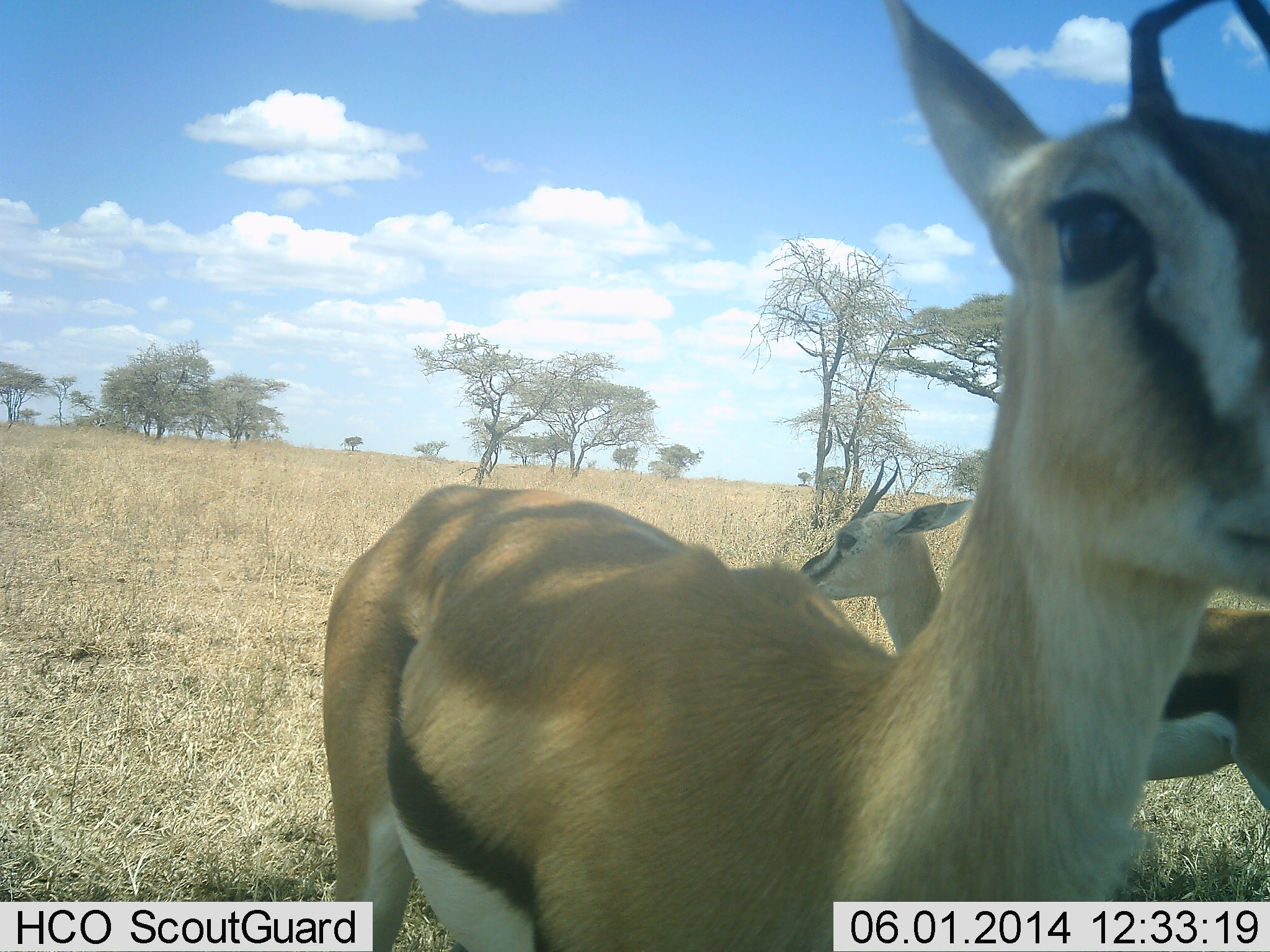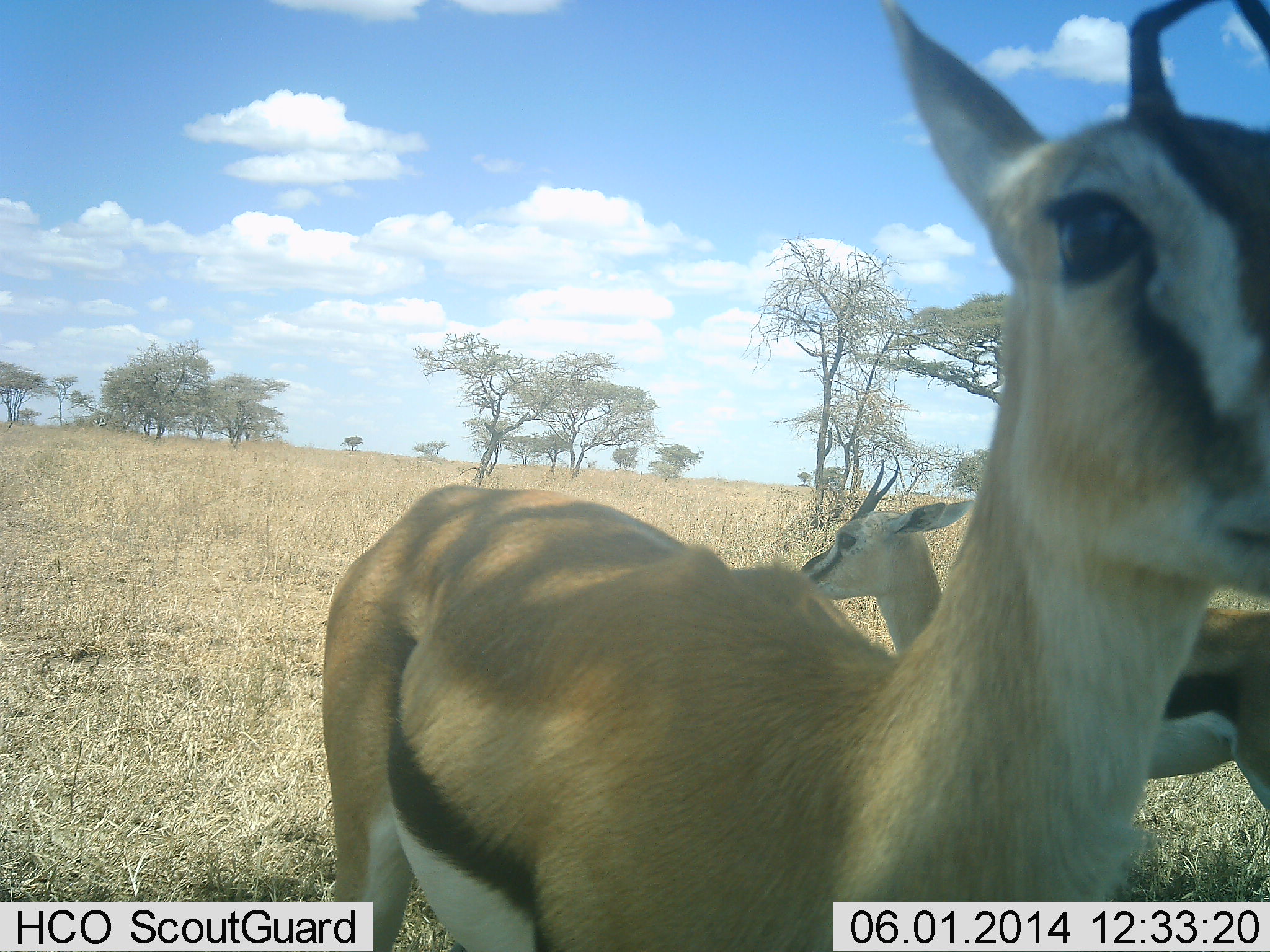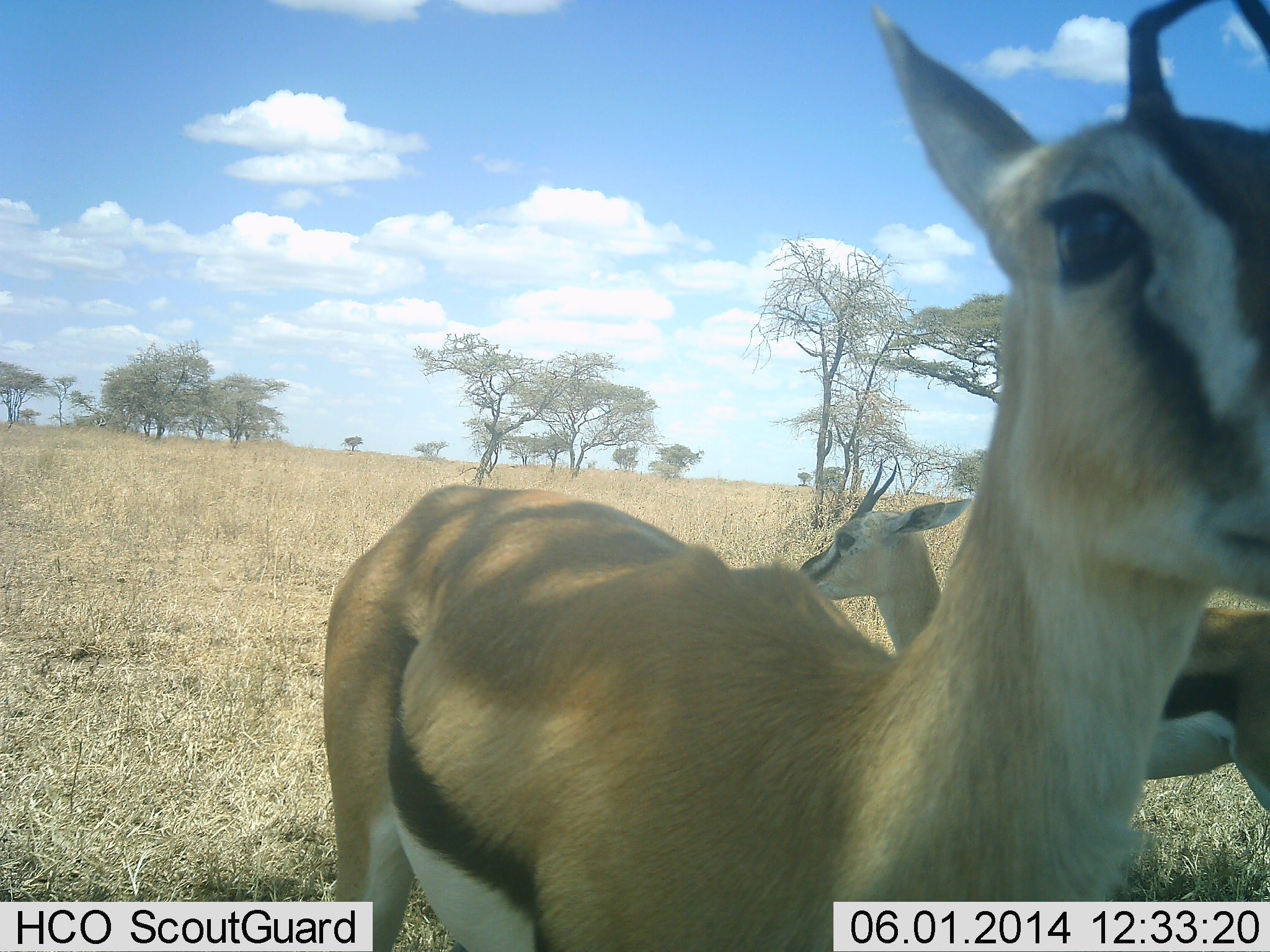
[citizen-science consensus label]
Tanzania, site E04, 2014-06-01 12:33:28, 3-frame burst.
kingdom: Animalia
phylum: Chordata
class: Mammalia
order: Artiodactyla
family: Bovidae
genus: Eudorcas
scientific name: Eudorcas thomsonii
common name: thomson's gazelle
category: gazellethomsons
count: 2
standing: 90%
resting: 10%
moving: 10%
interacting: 10%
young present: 0%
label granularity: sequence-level